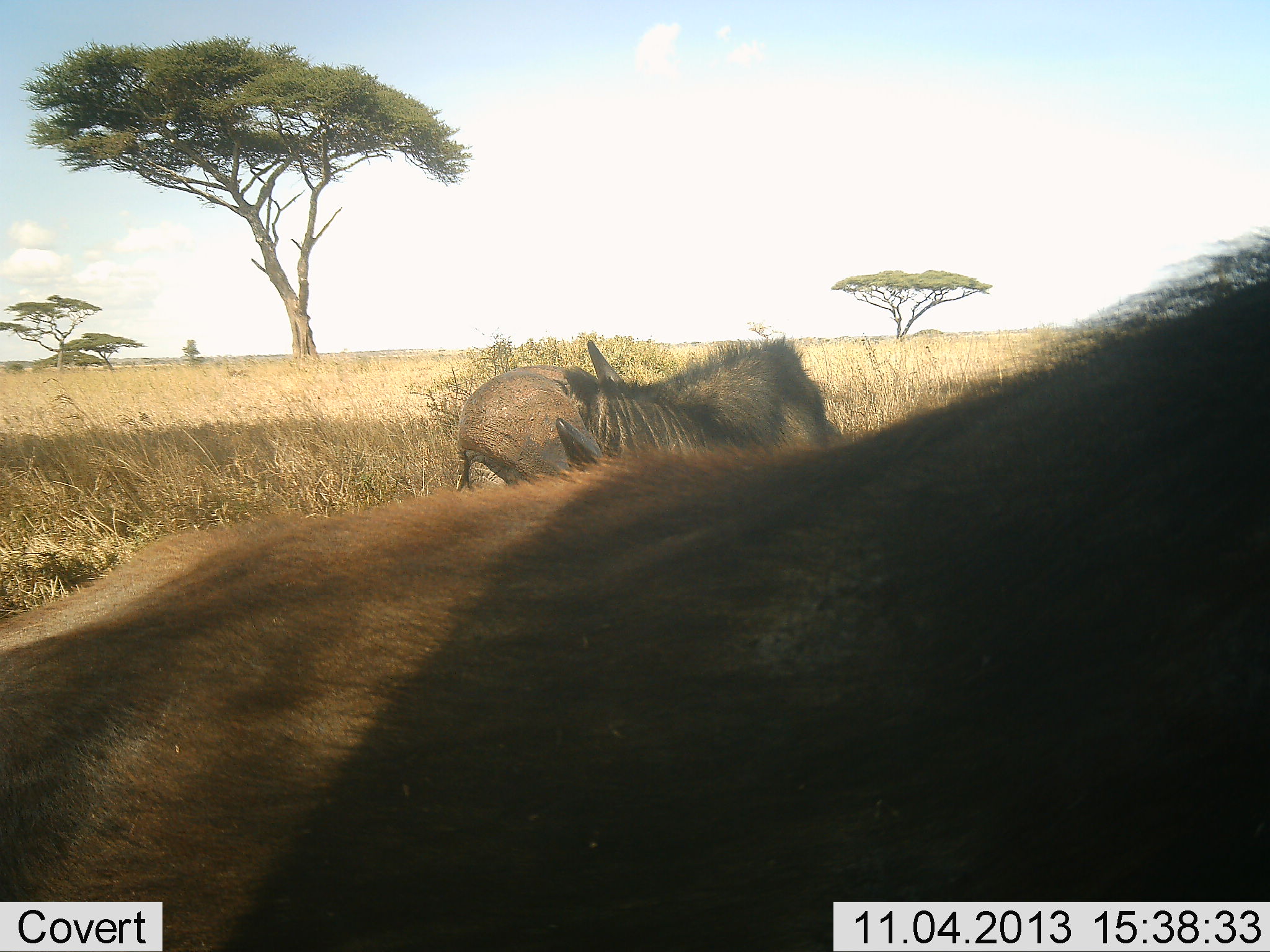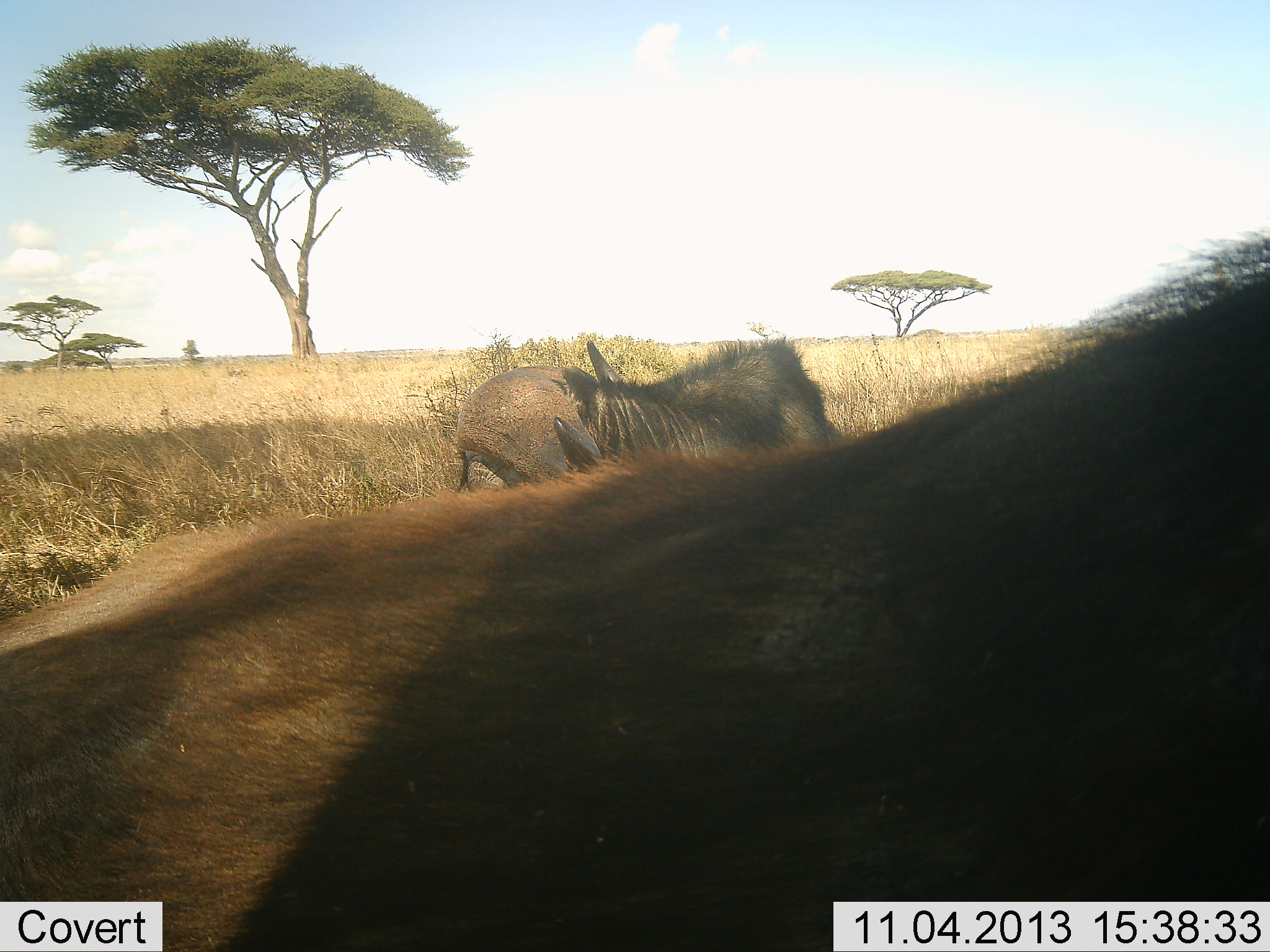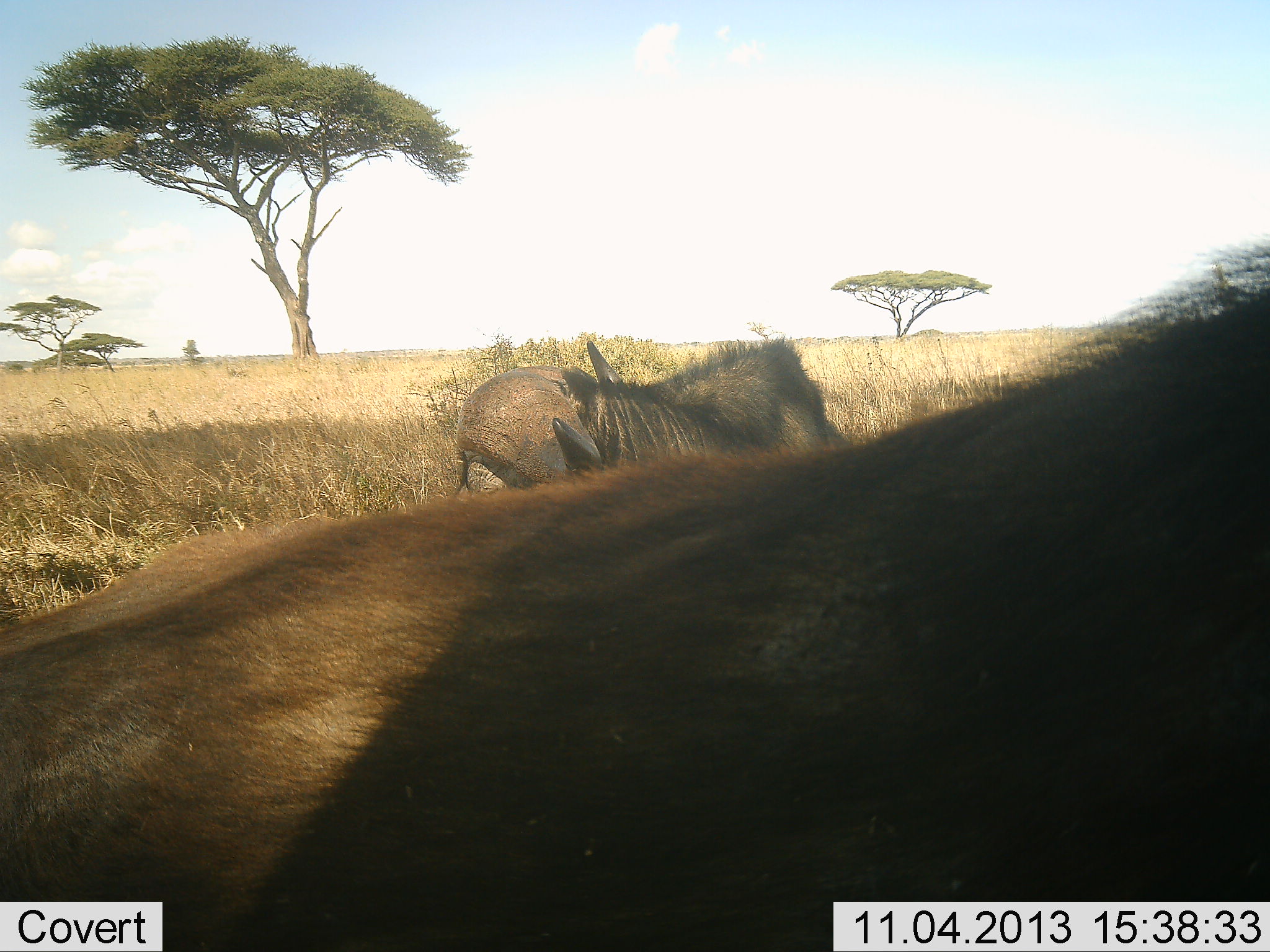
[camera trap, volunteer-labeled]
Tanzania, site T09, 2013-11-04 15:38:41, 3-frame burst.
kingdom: Animalia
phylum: Chordata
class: Mammalia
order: Artiodactyla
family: Bovidae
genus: Syncerus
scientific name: Syncerus caffer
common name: cape buffalo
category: buffalo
Buffalo (cape buffalo) (Syncerus caffer), count 2. Behavior (volunteer vote fractions): standing 29%, resting 71%, moving 0%, interacting 0%. Young present (vote fraction): 0%. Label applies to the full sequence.